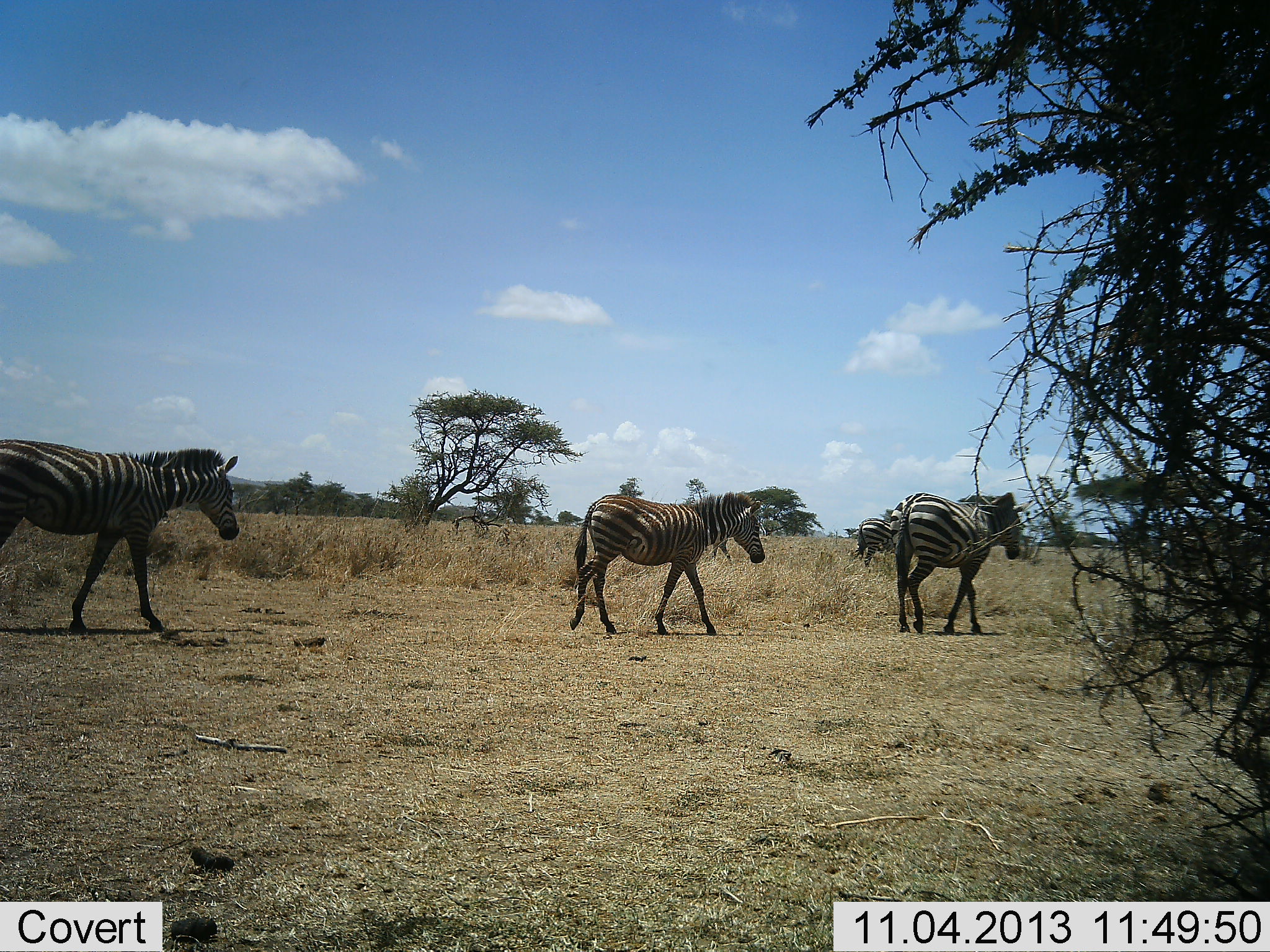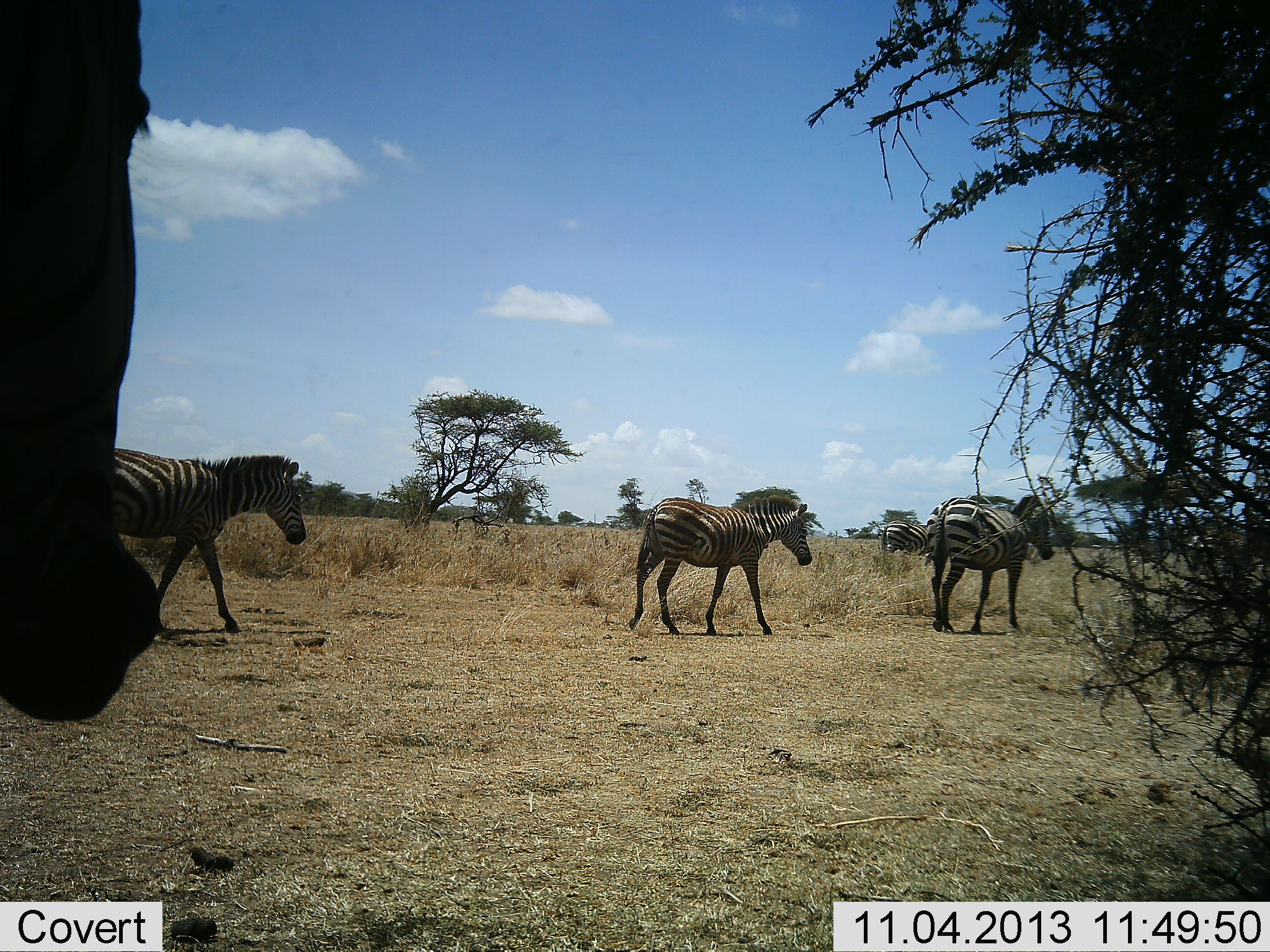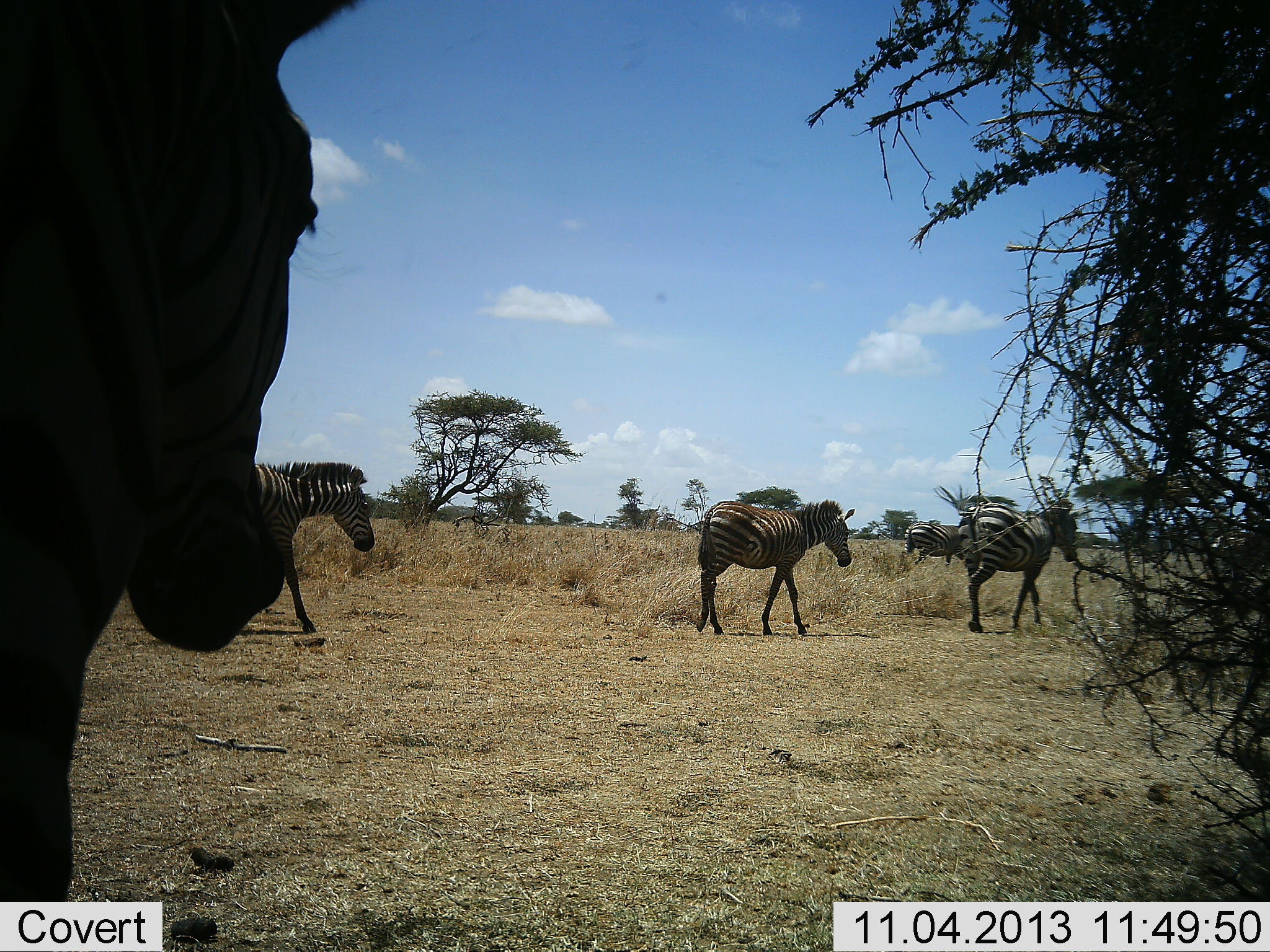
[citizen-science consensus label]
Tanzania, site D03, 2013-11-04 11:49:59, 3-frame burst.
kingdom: Animalia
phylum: Chordata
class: Mammalia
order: Perissodactyla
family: Equidae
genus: Equus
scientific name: Equus quagga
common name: plains zebra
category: zebra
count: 6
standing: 0%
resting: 0%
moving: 100%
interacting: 0%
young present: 0%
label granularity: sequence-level